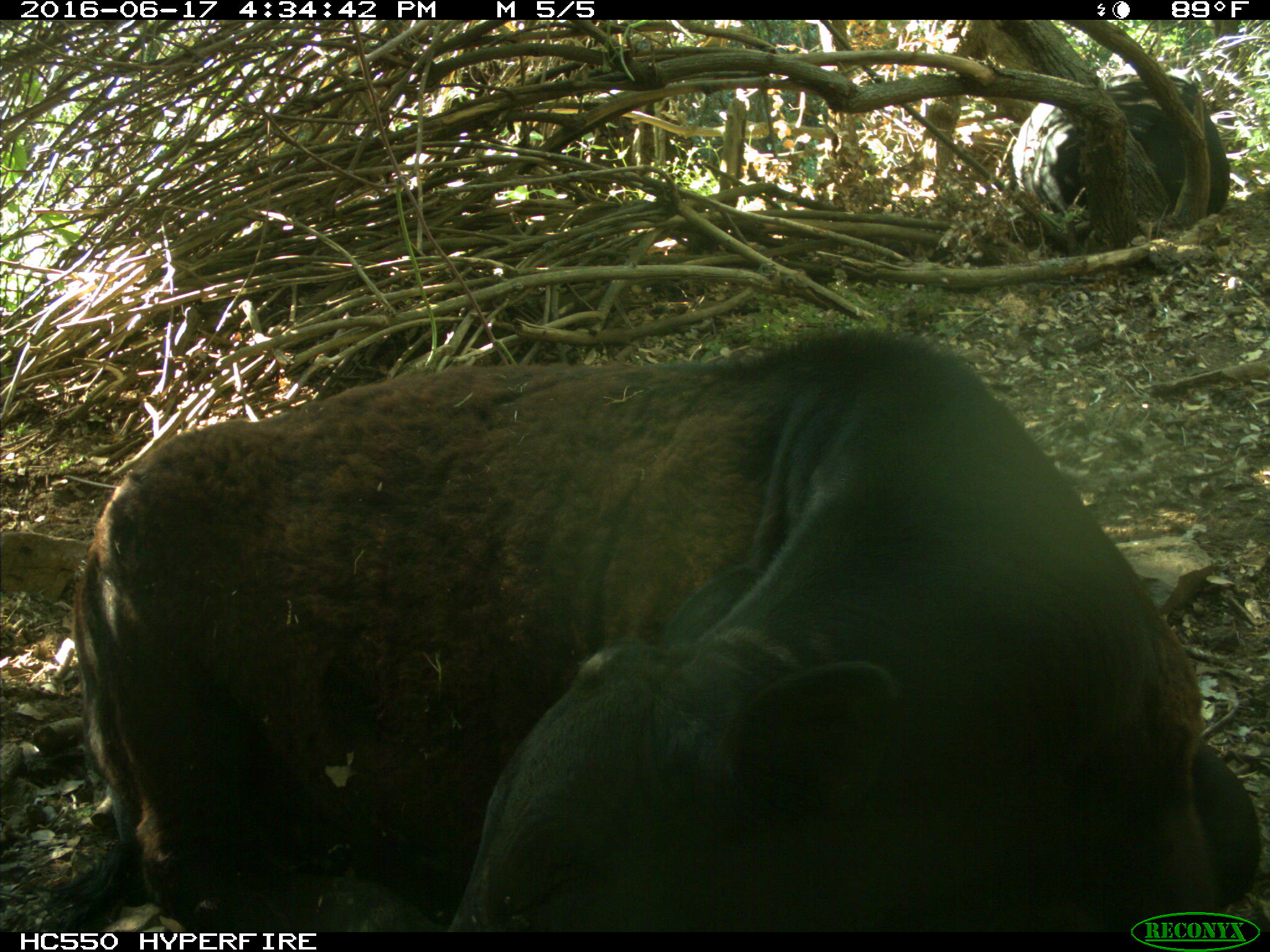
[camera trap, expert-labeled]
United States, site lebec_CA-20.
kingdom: Animalia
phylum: Chordata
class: Mammalia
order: Artiodactyla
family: Bovidae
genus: Bos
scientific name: Bos taurus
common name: domestic cow